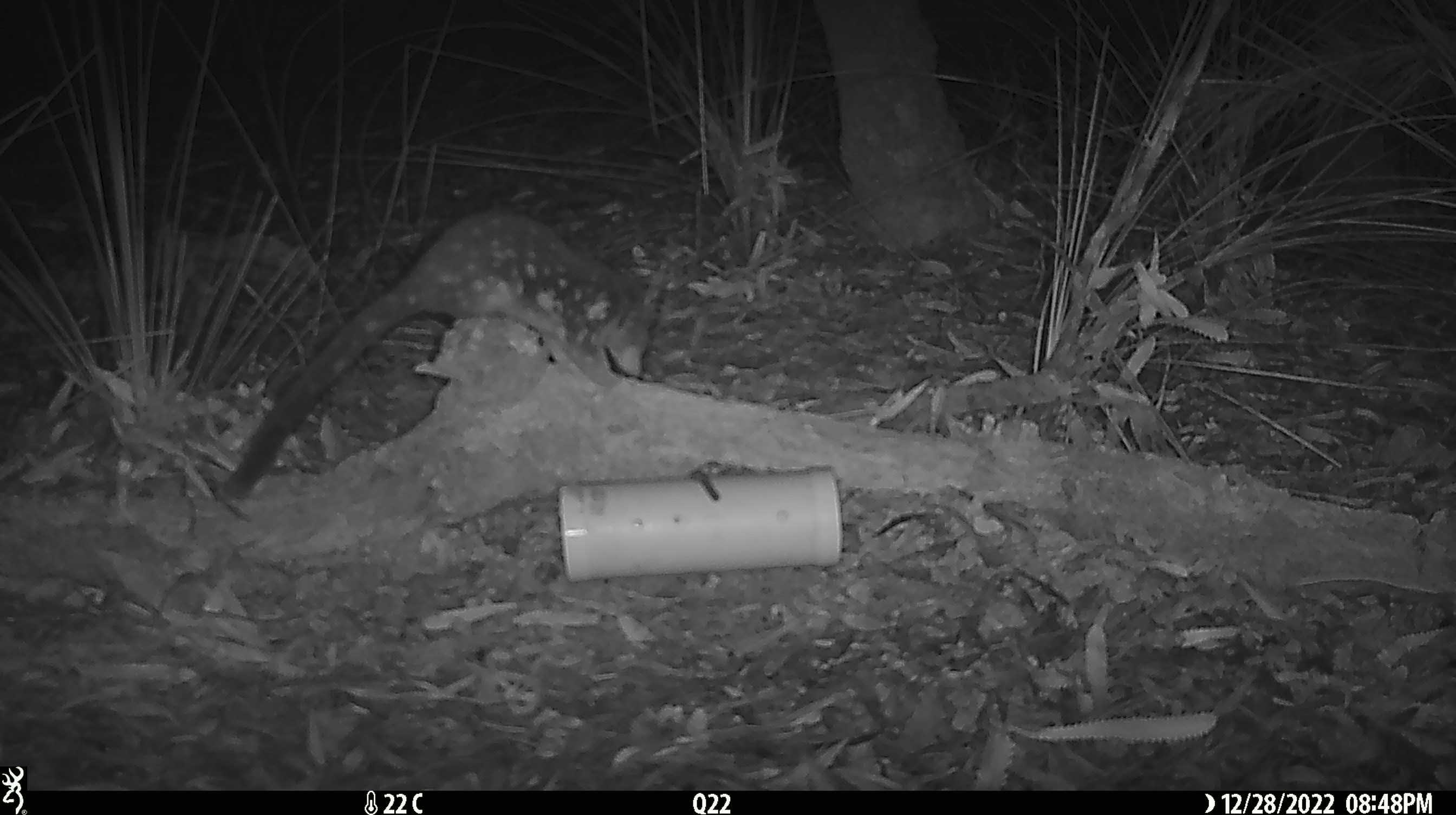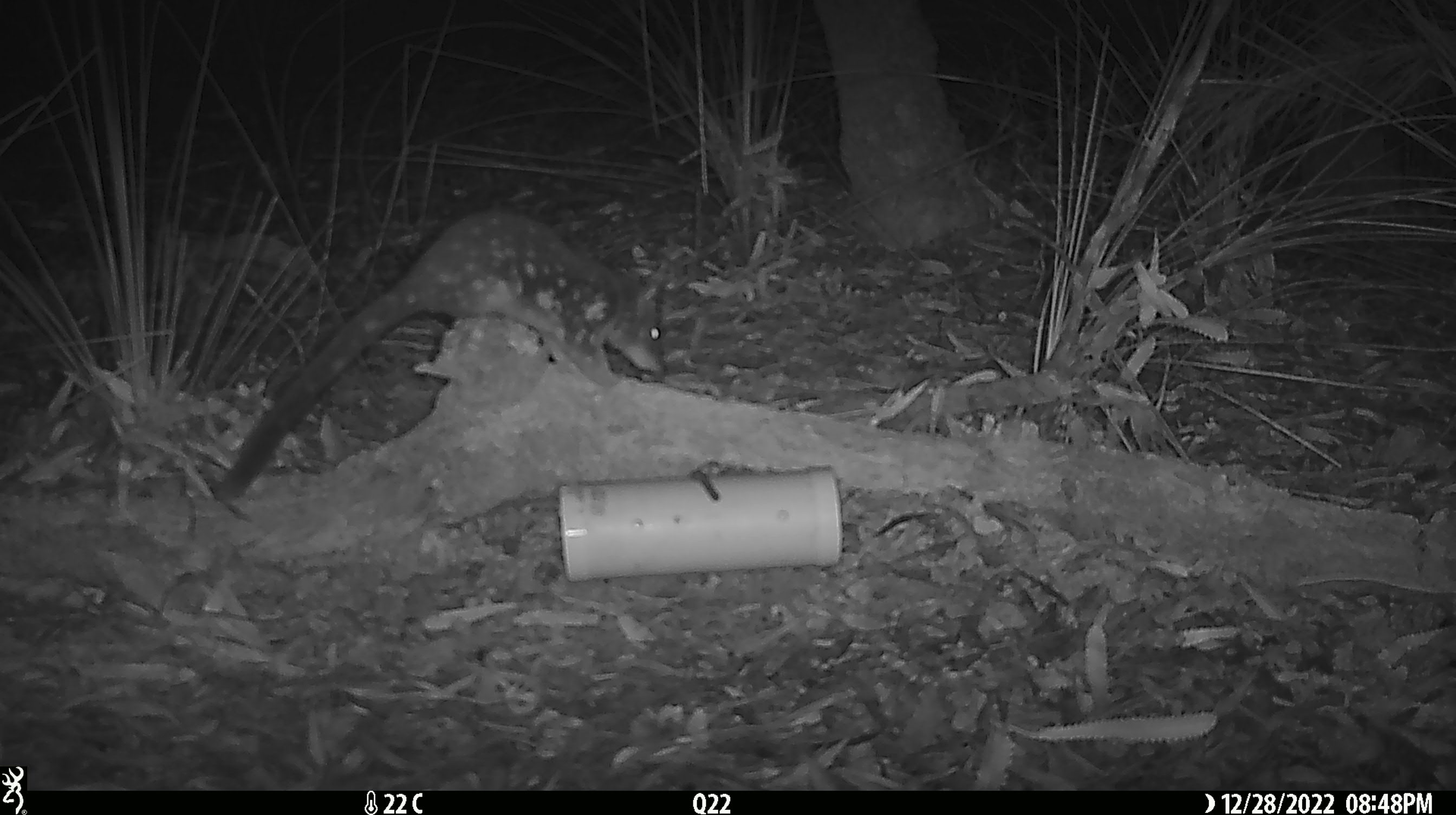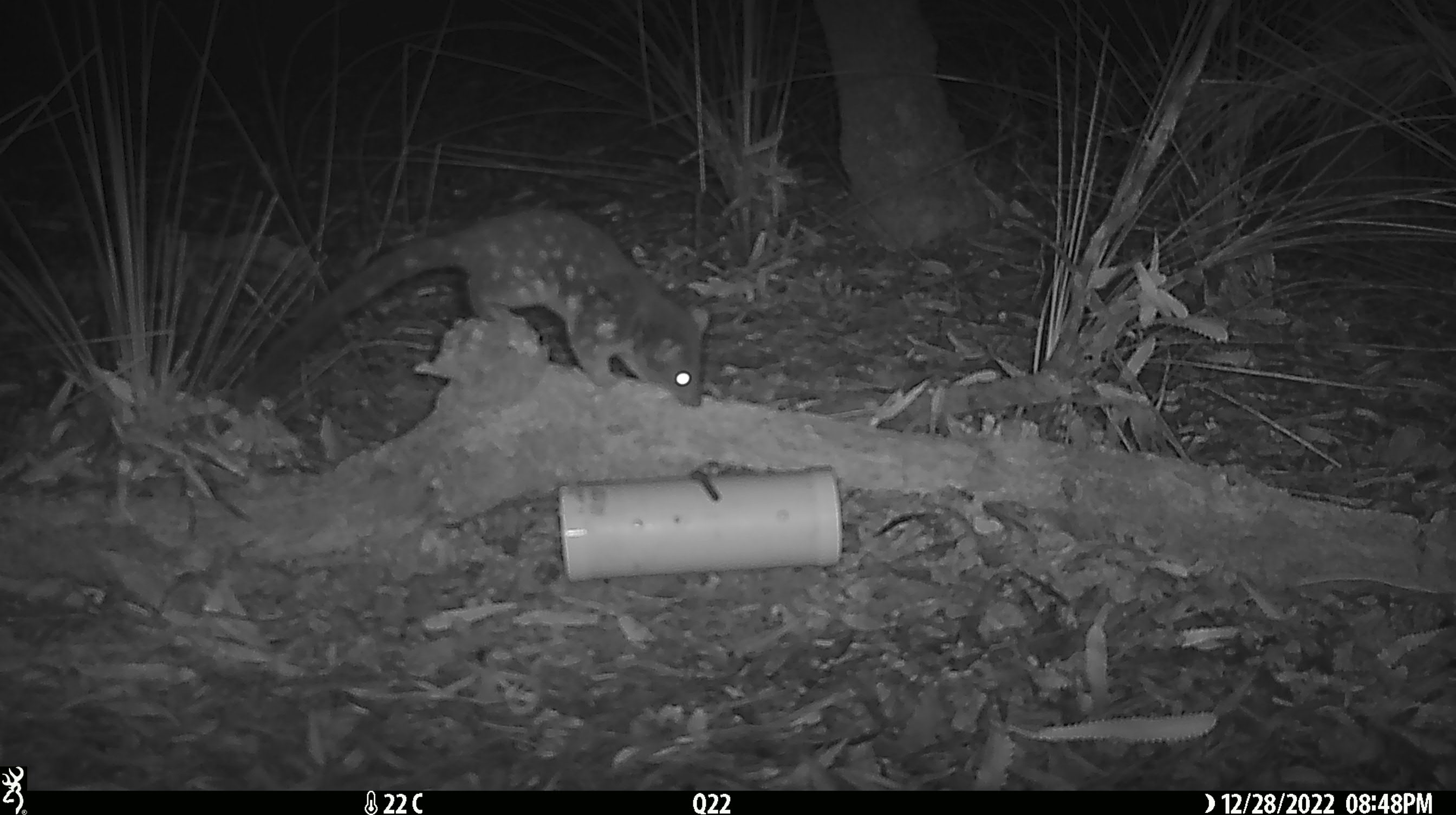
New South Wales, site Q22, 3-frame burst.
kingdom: Animalia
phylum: Chordata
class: Mammalia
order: Dasyuromorphia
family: Dasyuridae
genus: Dasyurus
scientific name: Dasyurus maculatus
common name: spotted-tailed quoll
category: quoll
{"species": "quoll (spotted-tailed quoll) (Dasyurus maculatus)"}